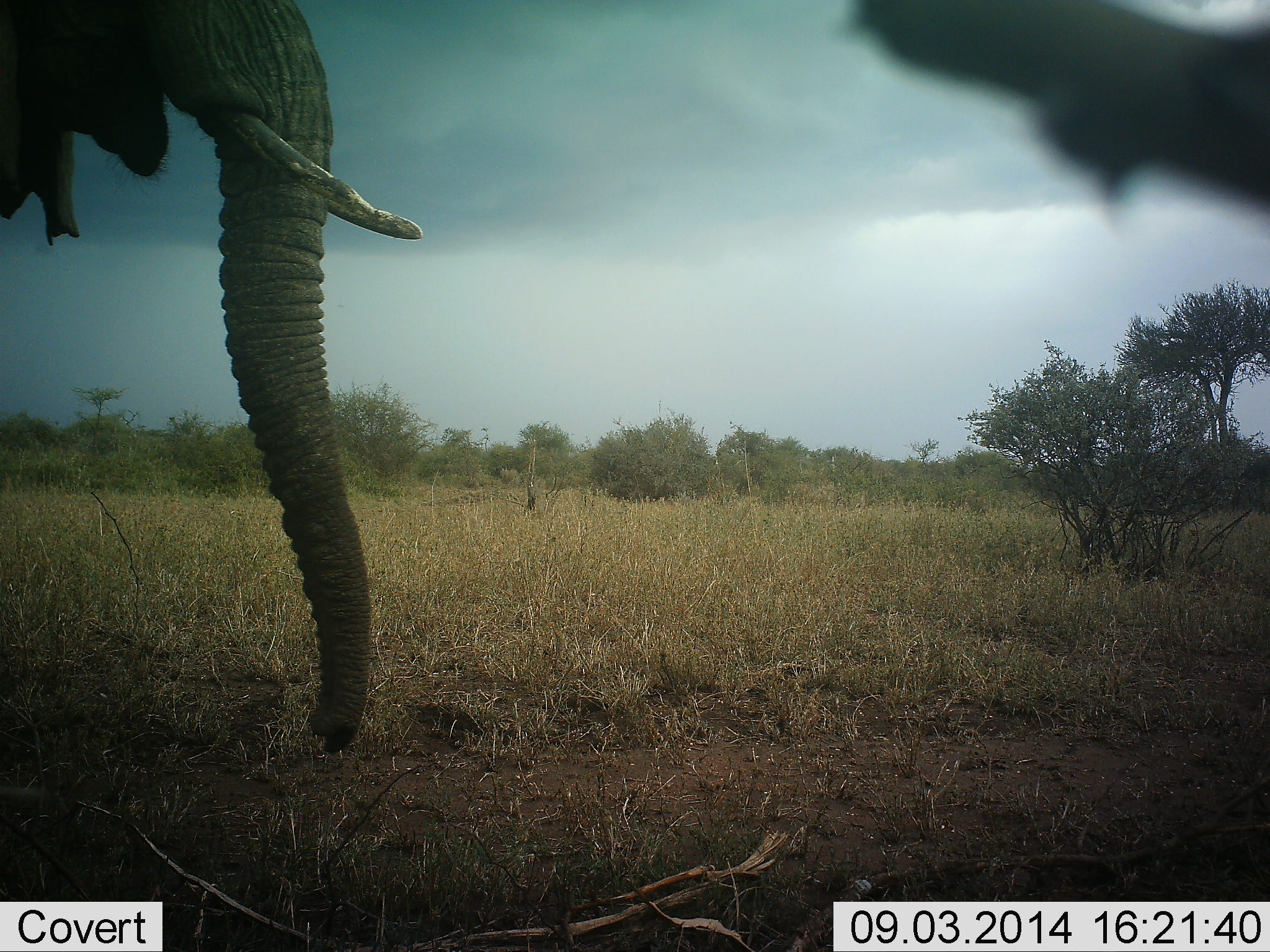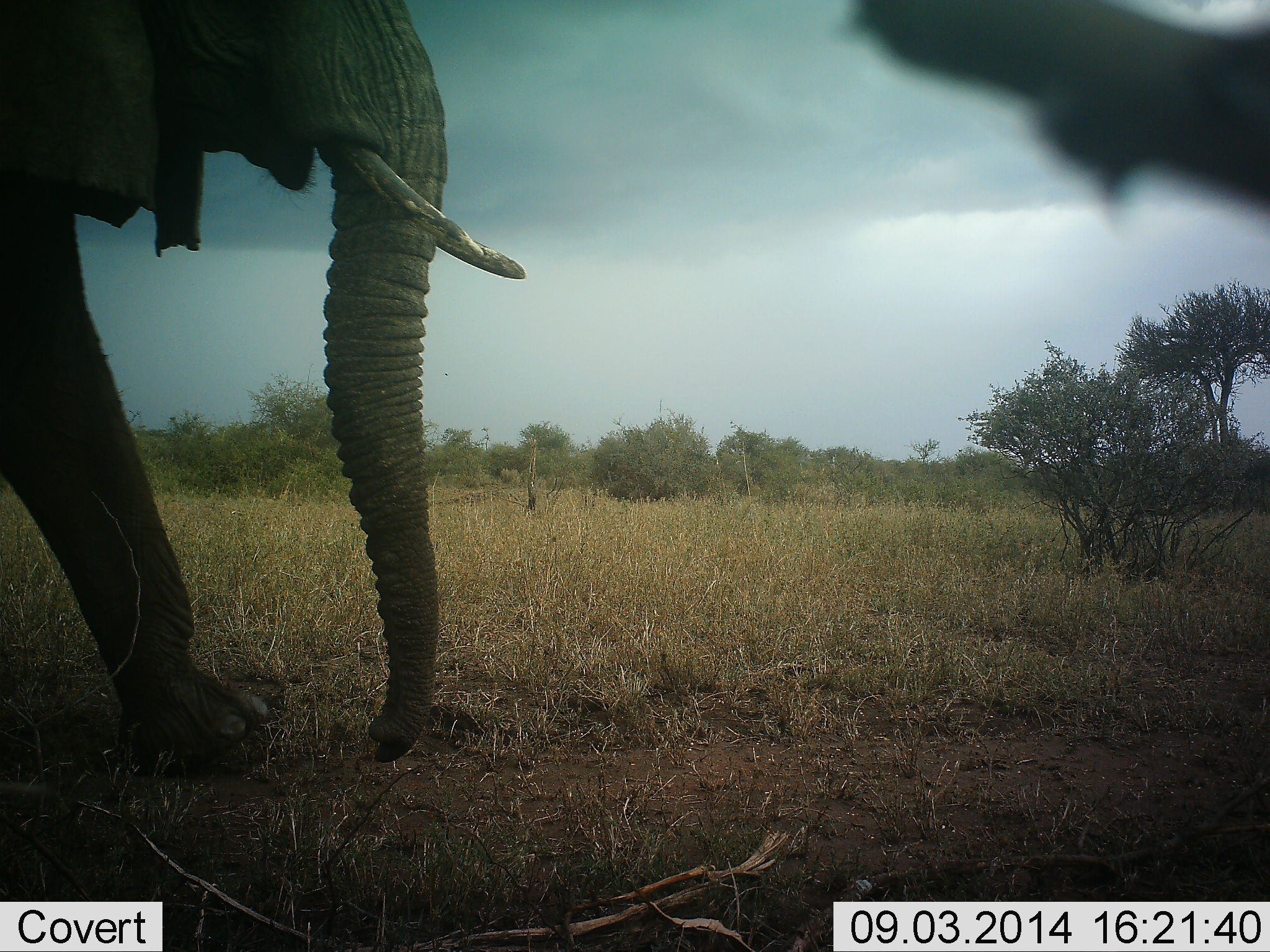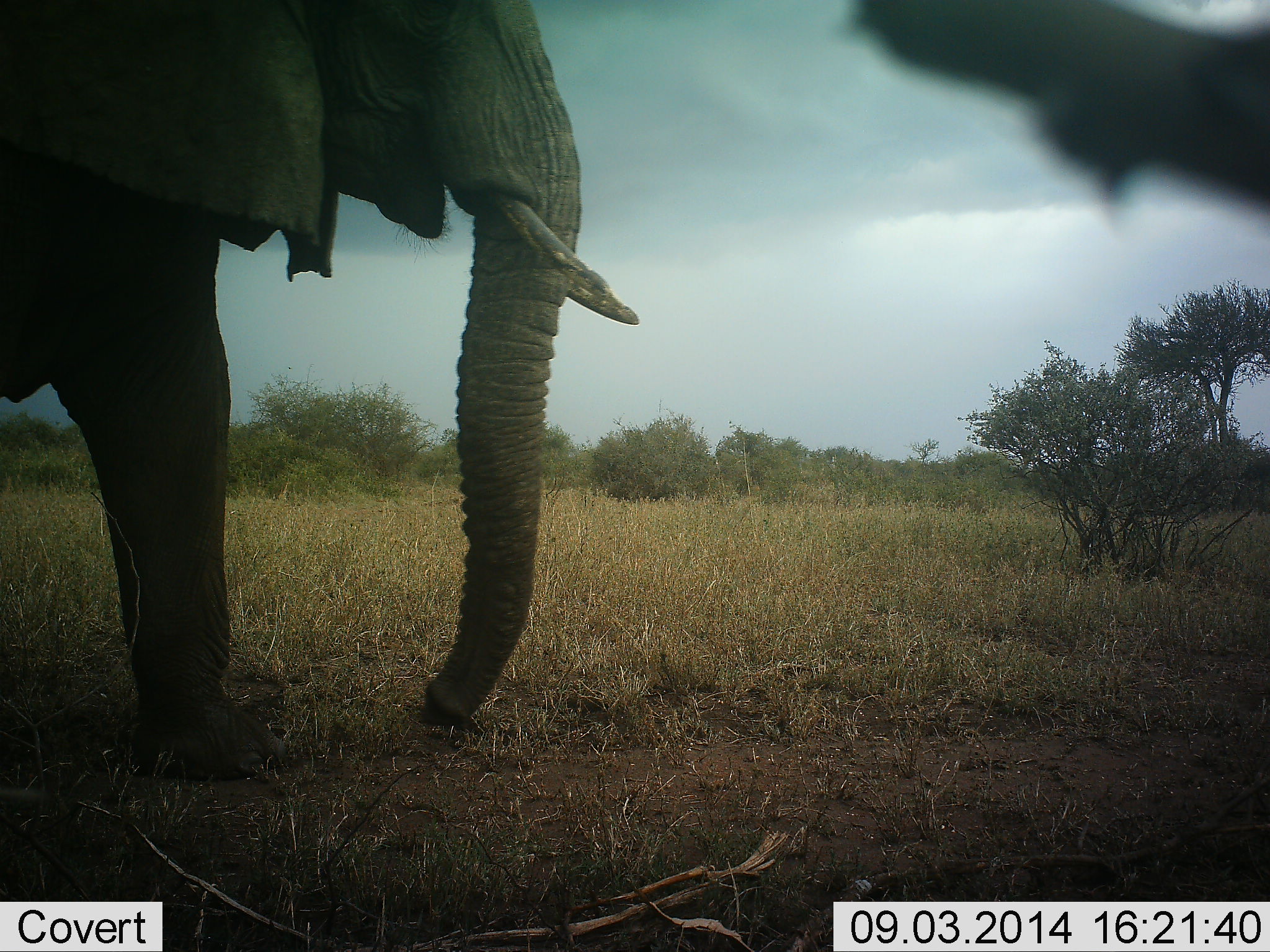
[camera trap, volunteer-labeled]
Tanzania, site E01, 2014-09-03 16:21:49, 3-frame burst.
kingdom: Animalia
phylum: Chordata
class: Mammalia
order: Proboscidea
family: Elephantidae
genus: Loxodonta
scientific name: Loxodonta africana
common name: african bush elephant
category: elephant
Elephant (african bush elephant) (Loxodonta africana), count 1. Behavior (volunteer vote fractions): standing 10%, resting 0%, moving 100%, interacting 0%. Young present (vote fraction): 0%. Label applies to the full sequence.